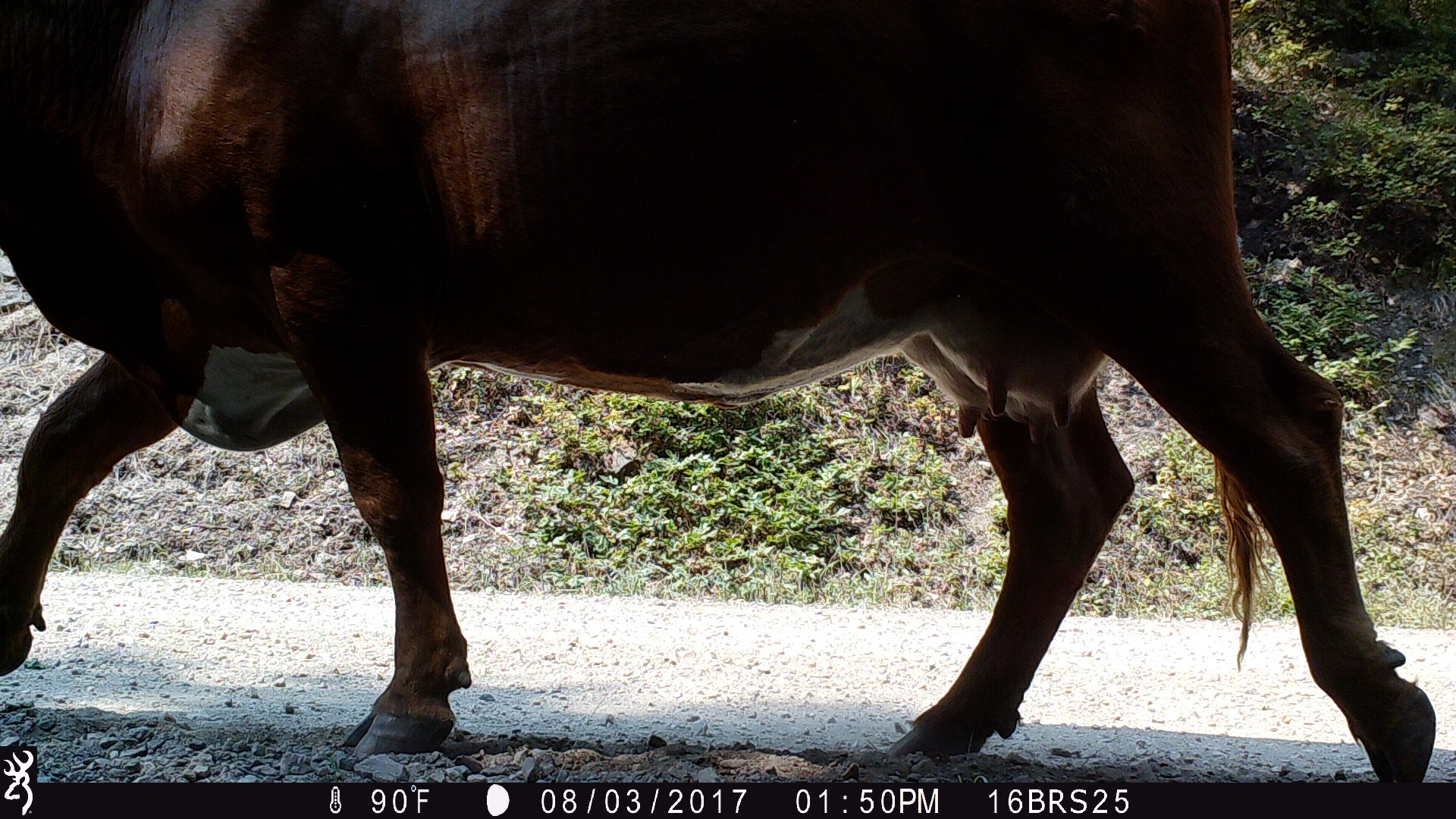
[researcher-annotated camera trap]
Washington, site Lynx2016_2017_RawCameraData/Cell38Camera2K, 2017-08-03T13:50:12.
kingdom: Animalia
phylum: Chordata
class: Mammalia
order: Artiodactyla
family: Bovidae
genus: Bos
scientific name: Bos taurus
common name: domestic cattle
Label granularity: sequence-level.